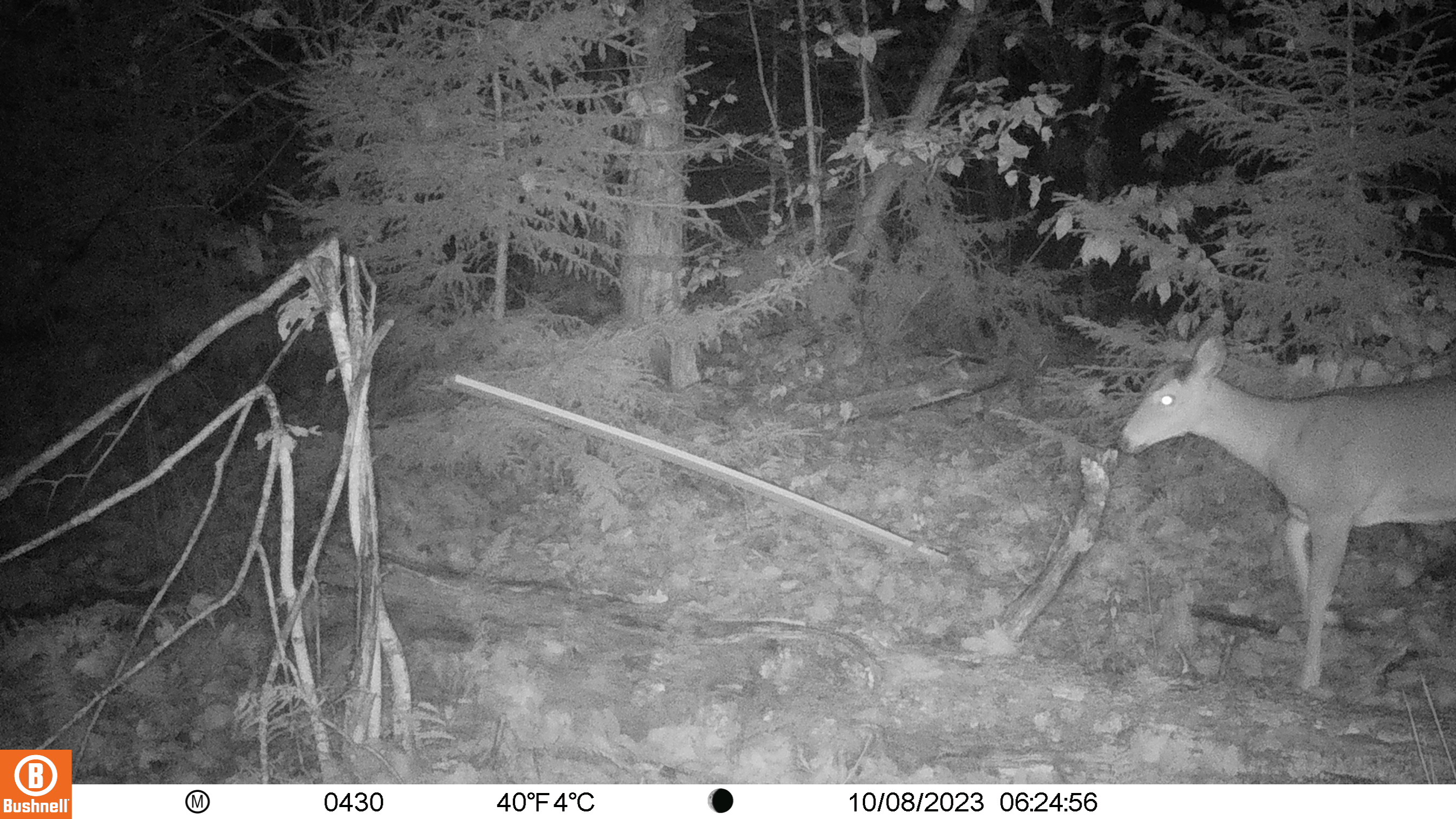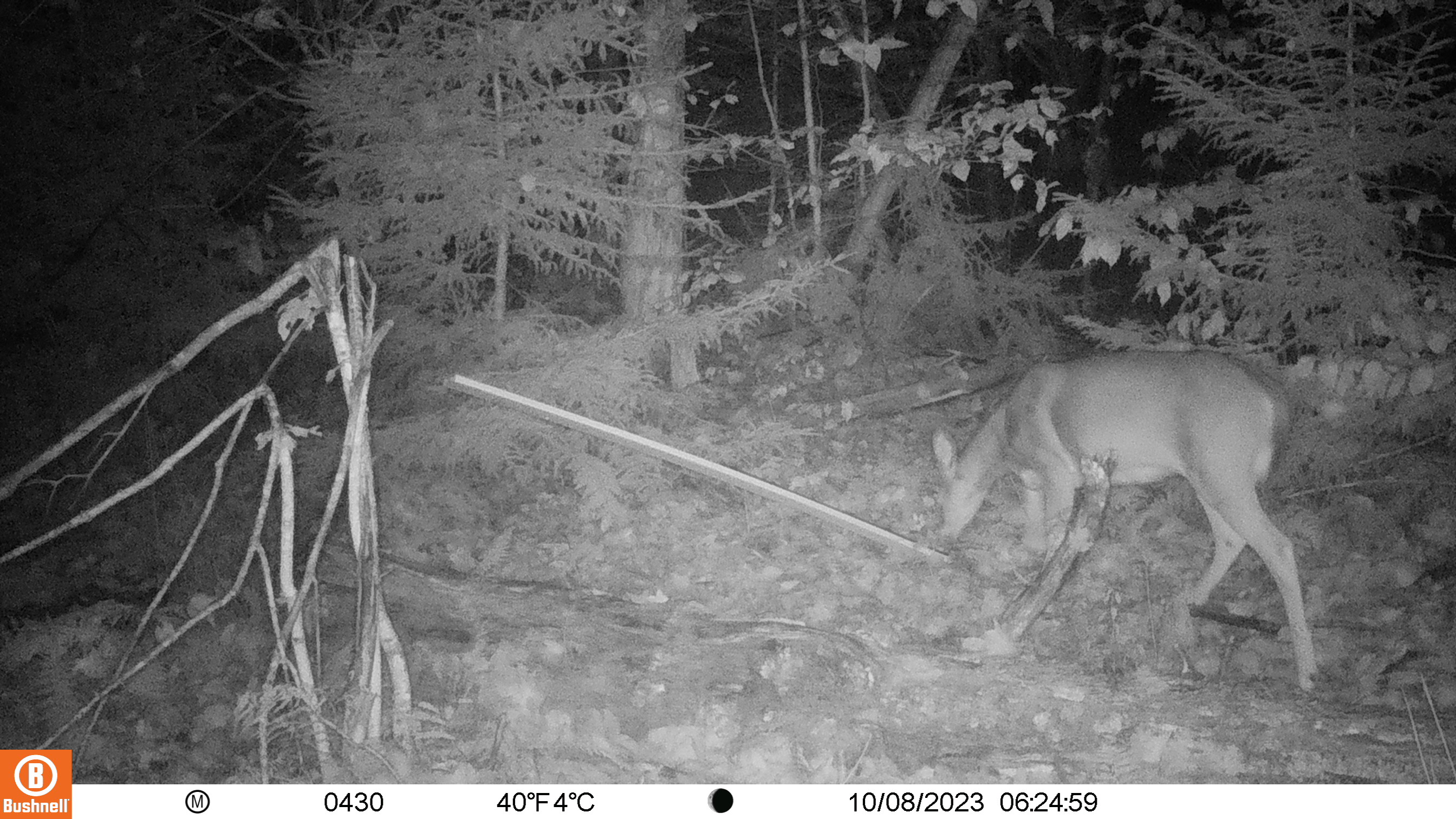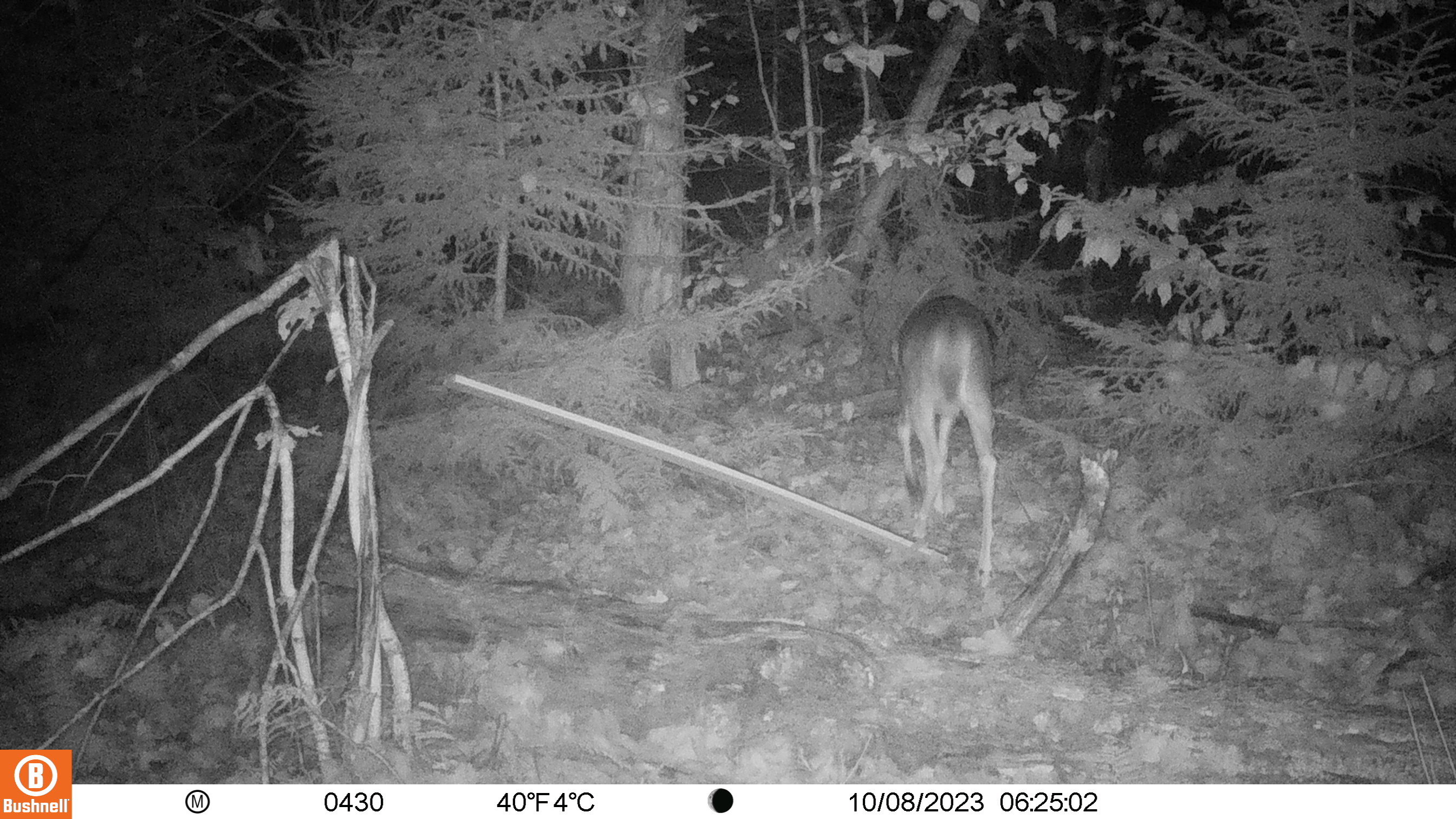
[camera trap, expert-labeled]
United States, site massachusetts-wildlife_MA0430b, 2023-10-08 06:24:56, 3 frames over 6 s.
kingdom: Animalia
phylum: Chordata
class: Mammalia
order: Artiodactyla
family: Cervidae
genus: Odocoileus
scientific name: Odocoileus virginianus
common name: white-tailed deer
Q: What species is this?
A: White-tailed deer (Odocoileus virginianus).